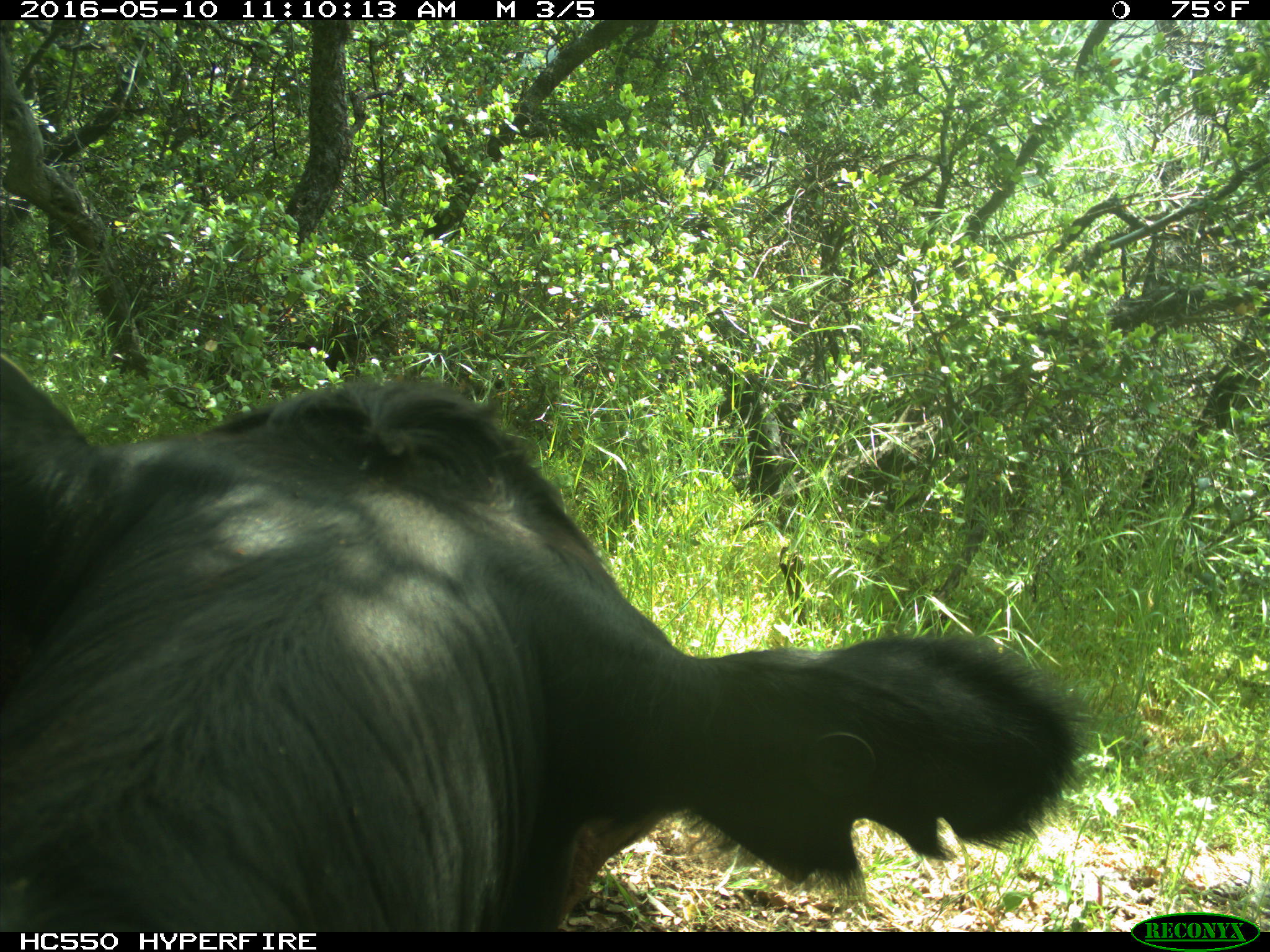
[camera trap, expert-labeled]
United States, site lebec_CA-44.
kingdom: Animalia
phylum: Chordata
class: Mammalia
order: Artiodactyla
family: Bovidae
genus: Bos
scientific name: Bos taurus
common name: domestic cow